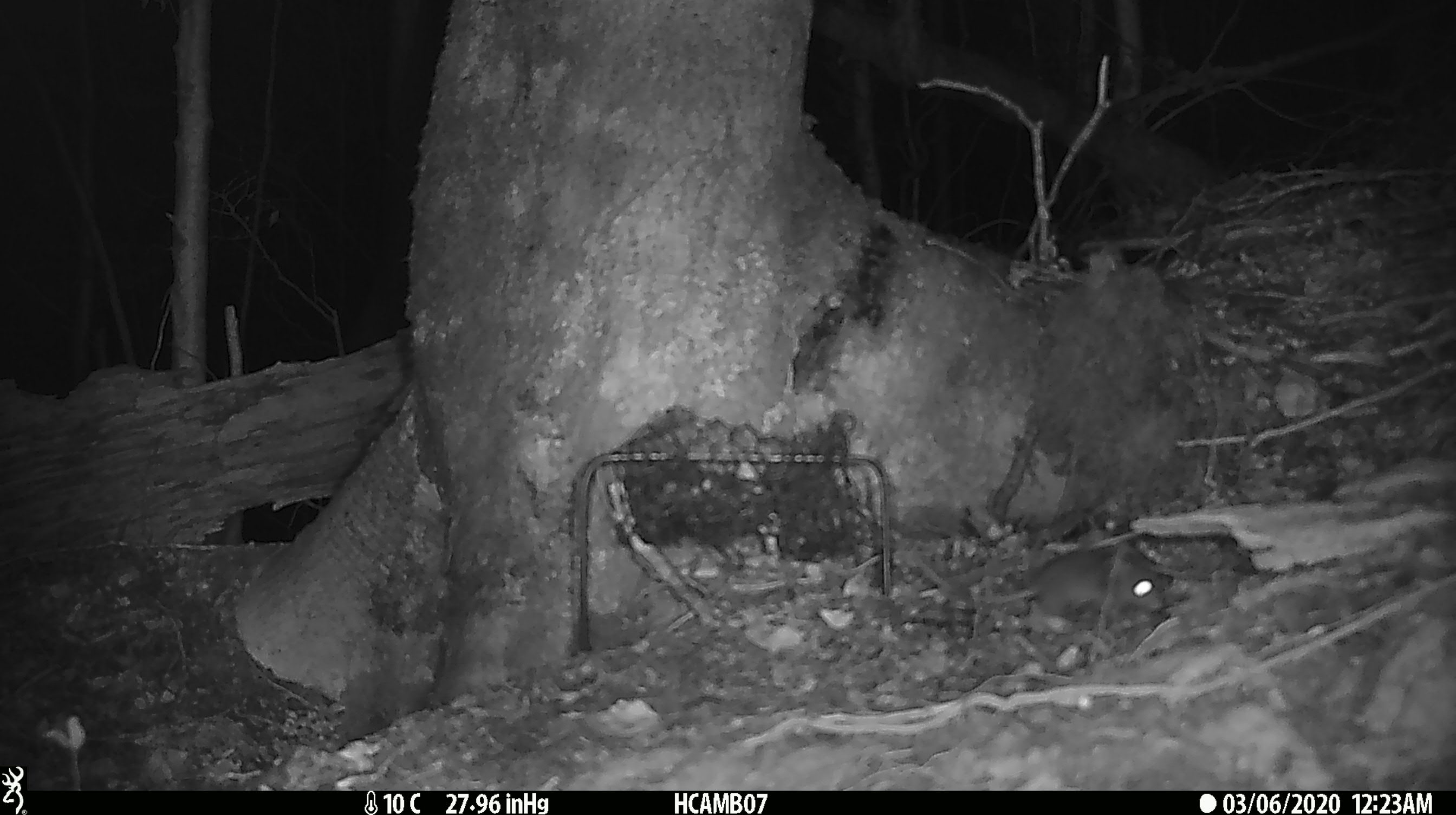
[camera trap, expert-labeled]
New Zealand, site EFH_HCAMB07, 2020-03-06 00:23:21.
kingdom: Animalia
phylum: Chordata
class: Mammalia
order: Rodentia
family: Muridae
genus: Mus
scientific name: Mus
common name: mouse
Mouse (Mus).